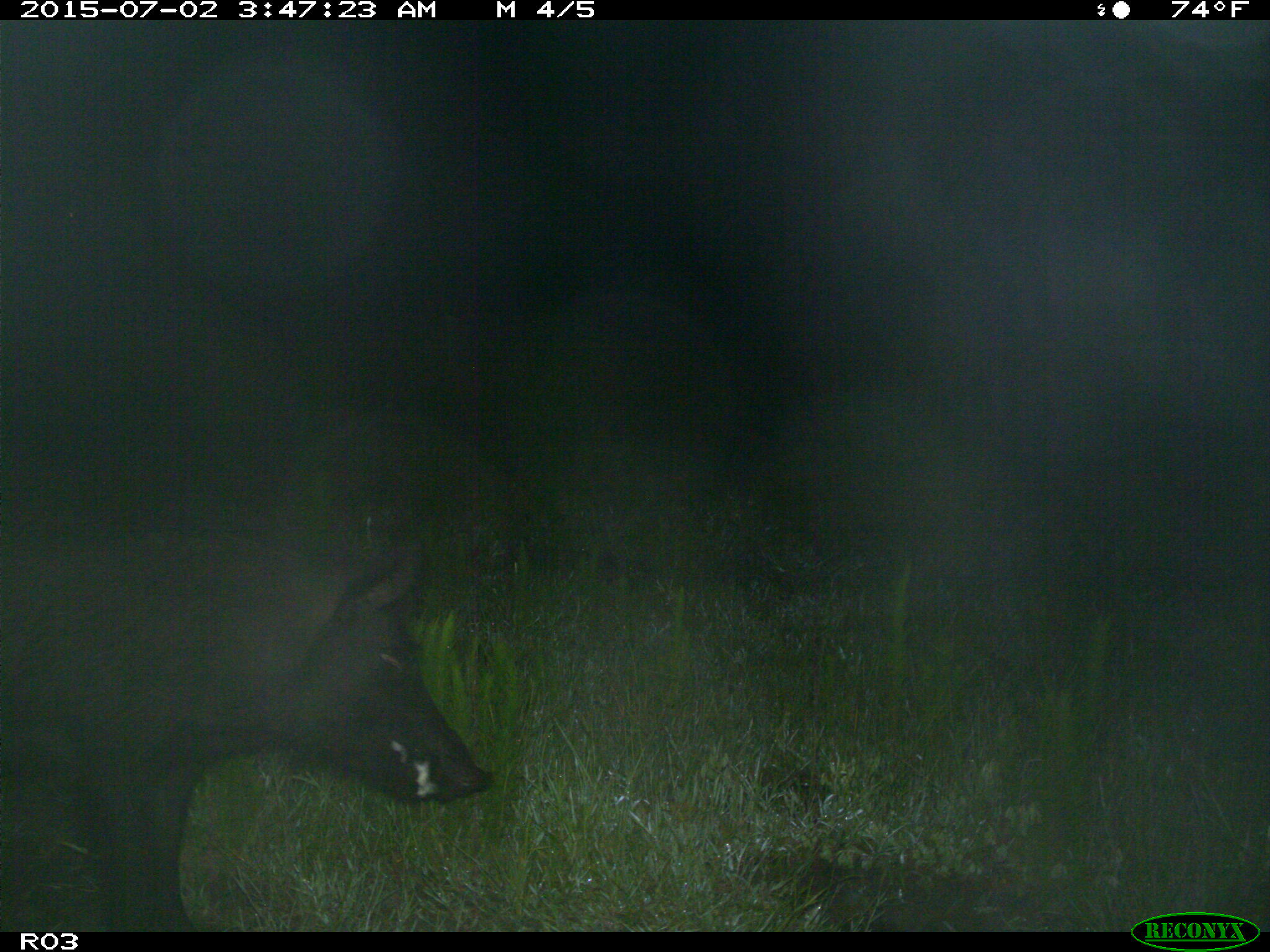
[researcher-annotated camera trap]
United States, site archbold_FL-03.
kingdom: Animalia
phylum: Chordata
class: Mammalia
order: Artiodactyla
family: Suidae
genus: Sus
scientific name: Sus scrofa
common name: wild boar